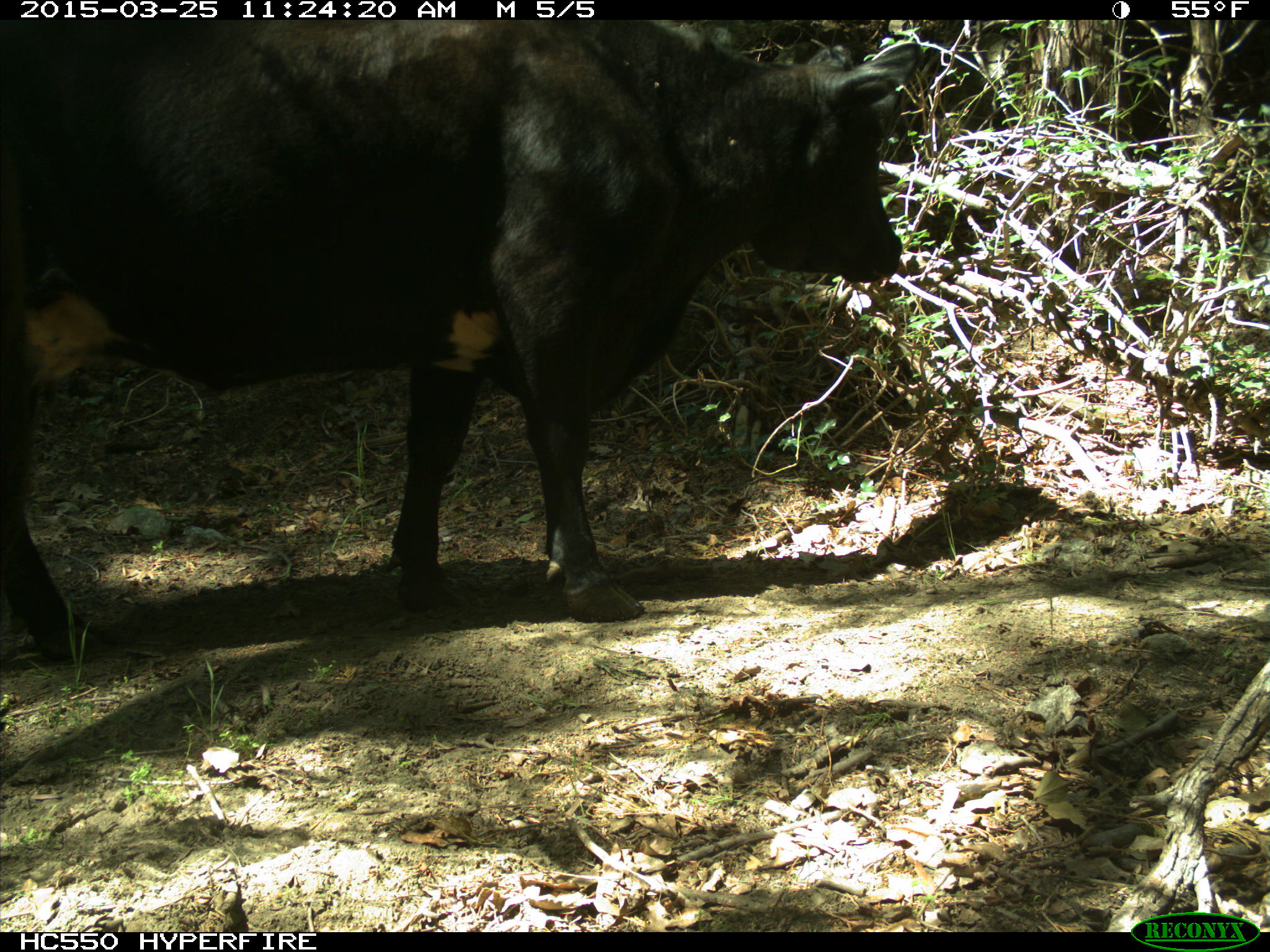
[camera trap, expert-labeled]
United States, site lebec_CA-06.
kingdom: Animalia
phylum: Chordata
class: Mammalia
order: Artiodactyla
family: Bovidae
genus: Bos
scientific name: Bos taurus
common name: domestic cow